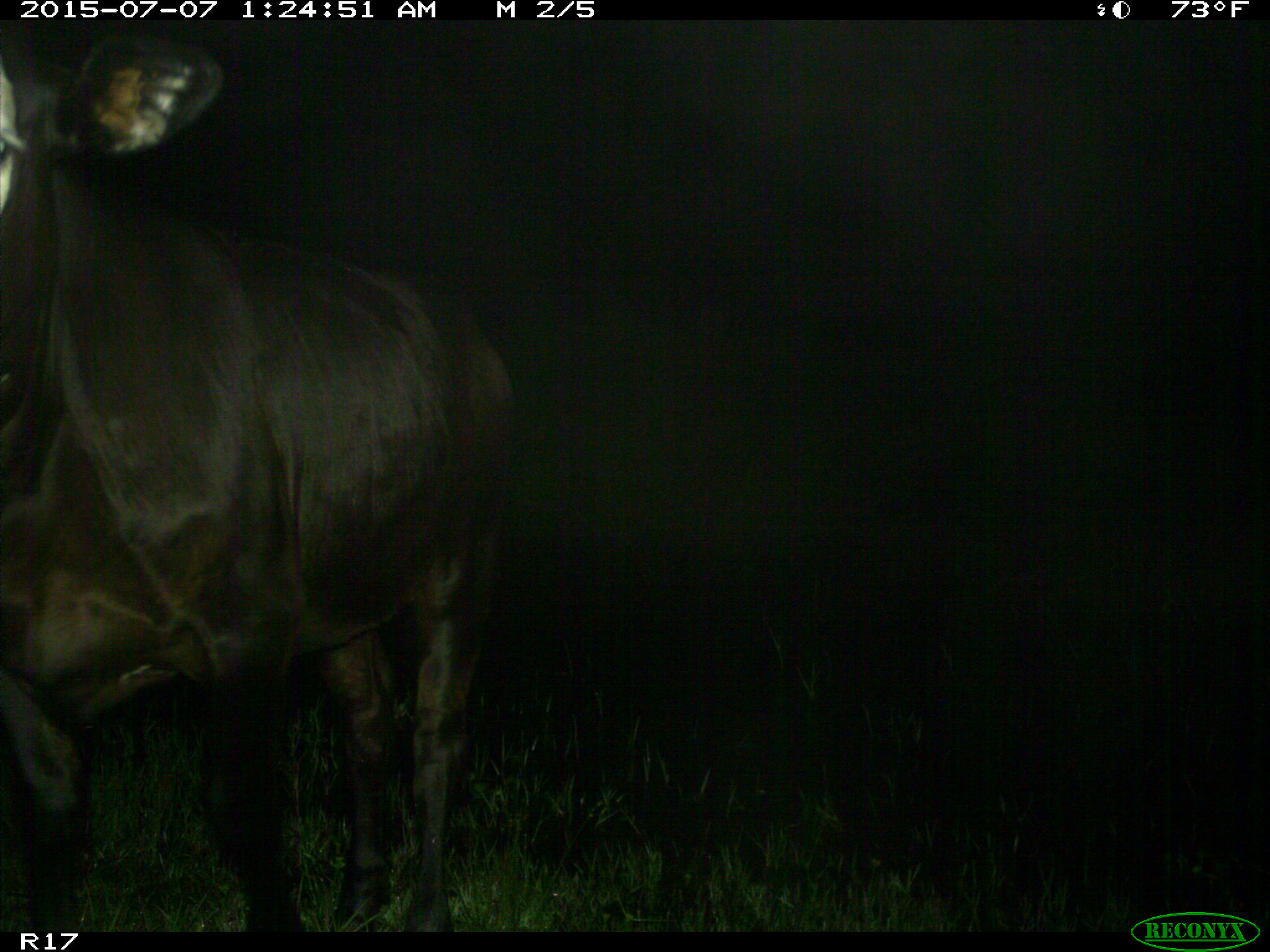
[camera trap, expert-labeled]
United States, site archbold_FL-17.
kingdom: Animalia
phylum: Chordata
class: Mammalia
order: Artiodactyla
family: Bovidae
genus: Bos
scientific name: Bos taurus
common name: domestic cow